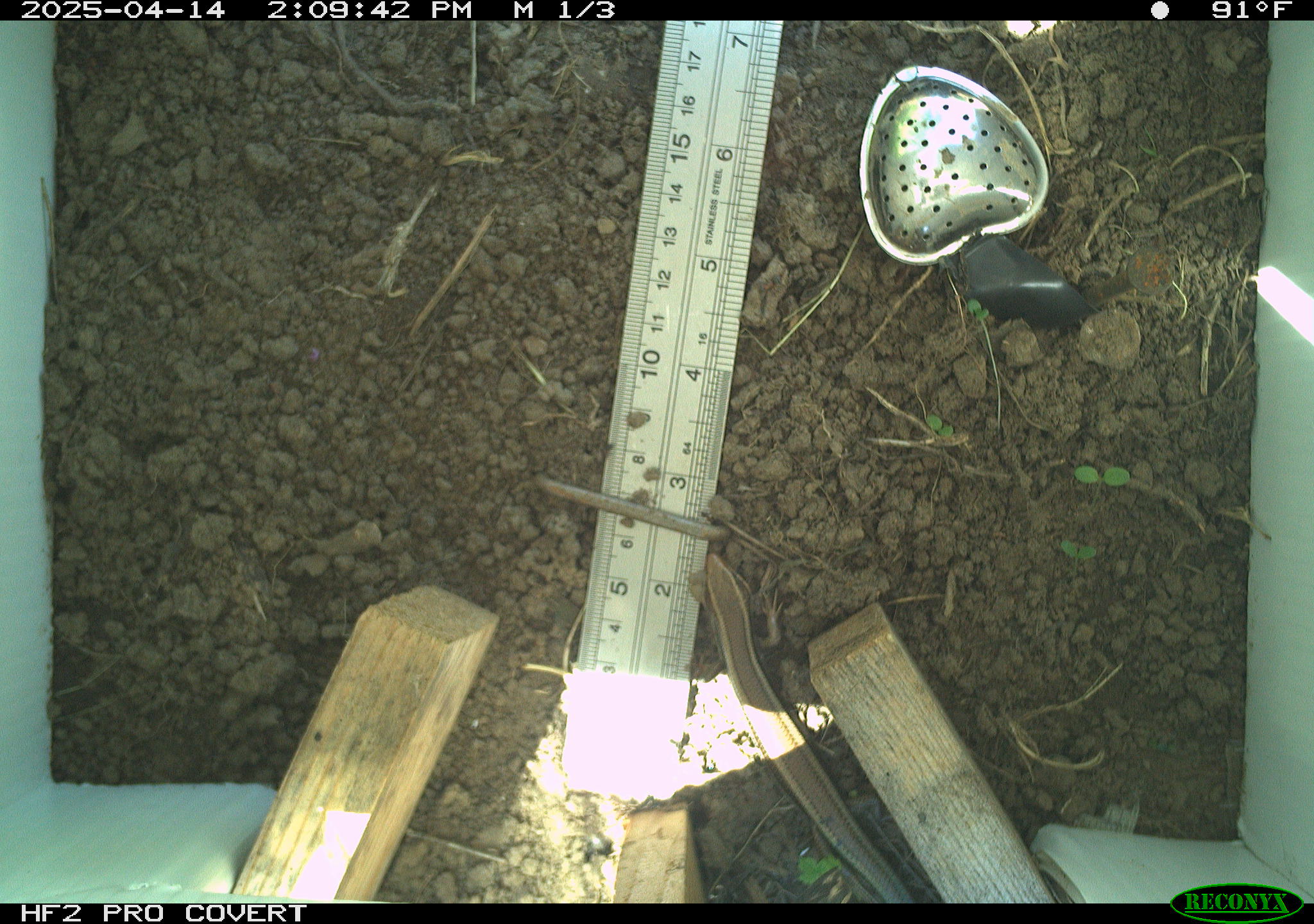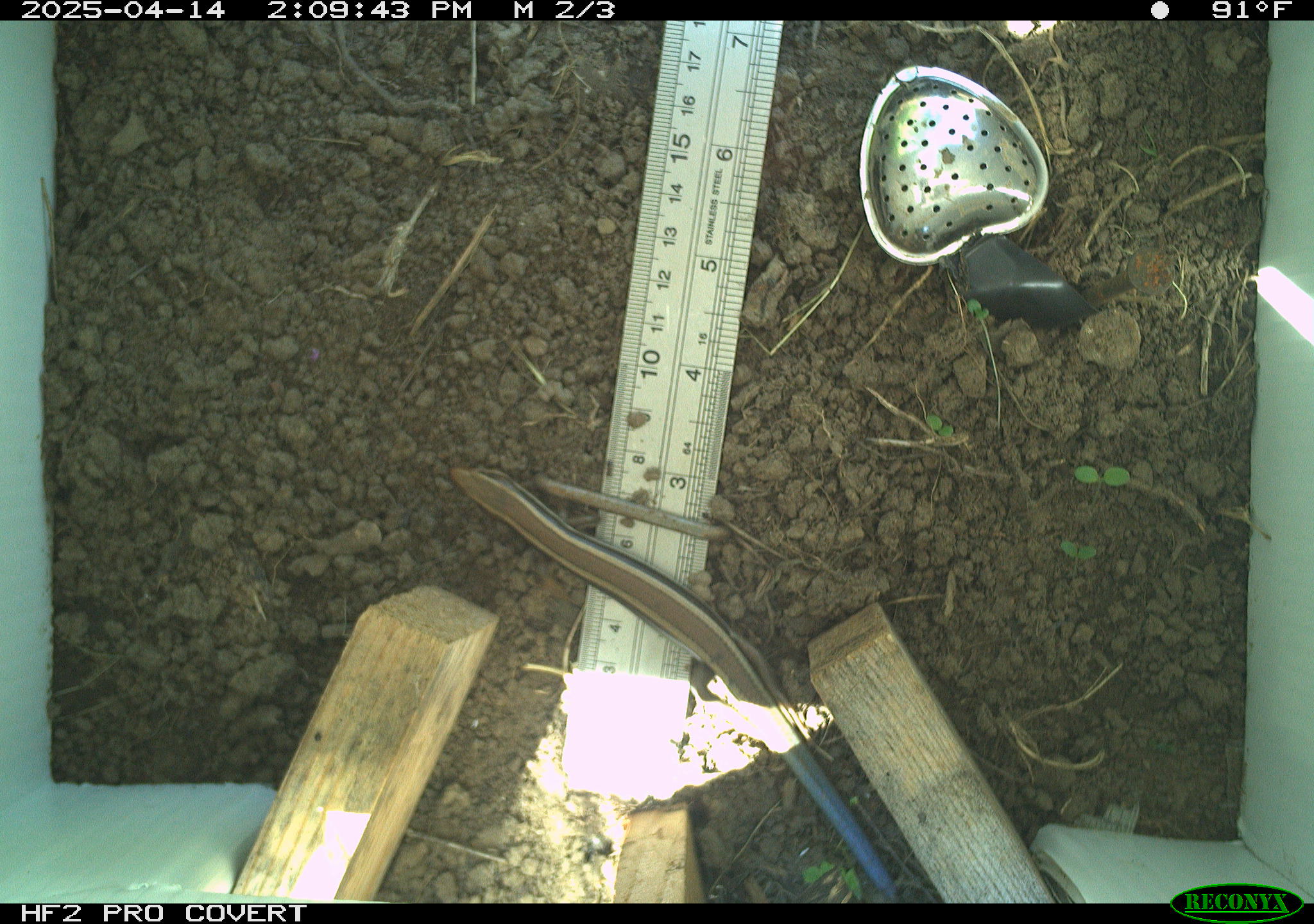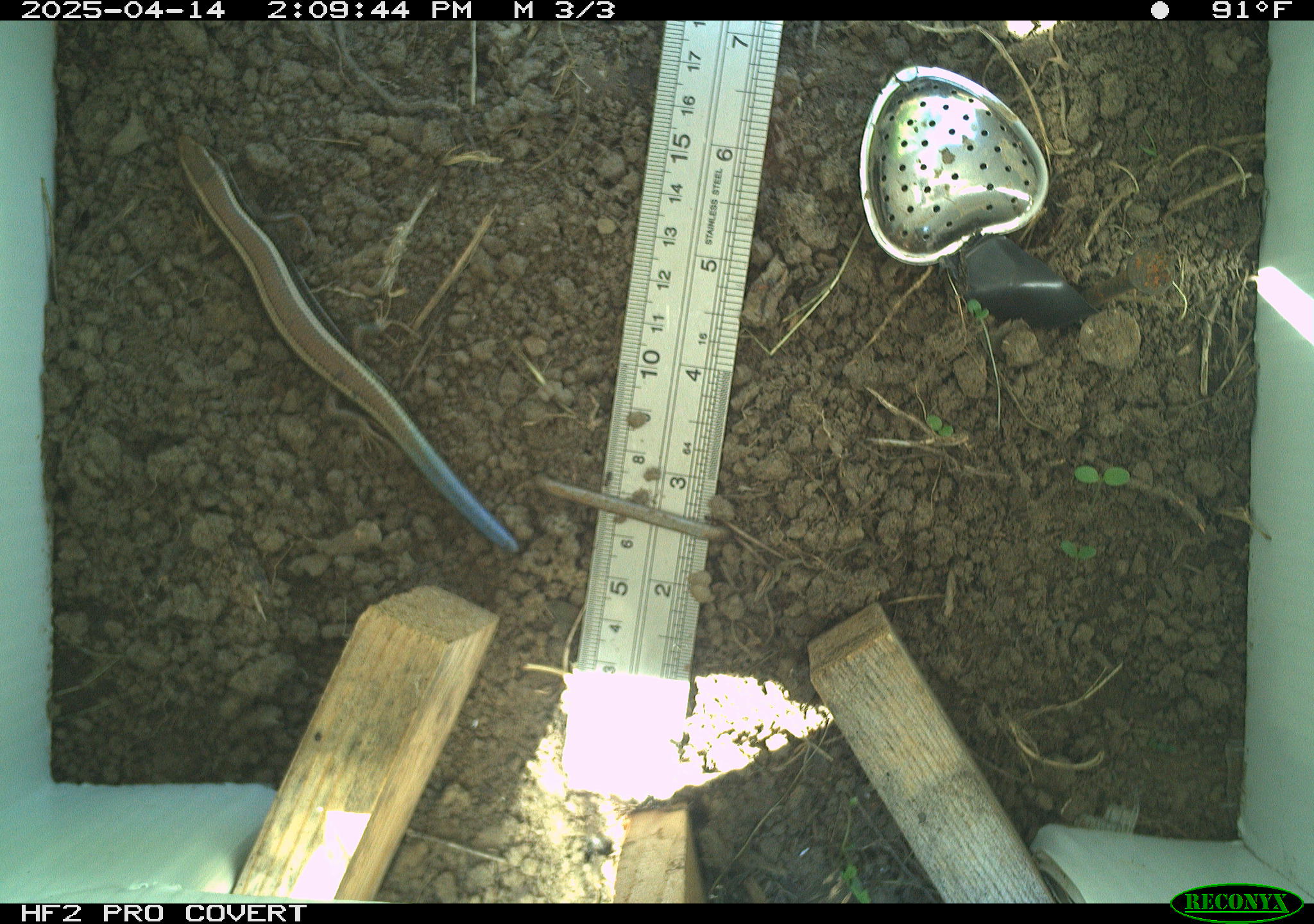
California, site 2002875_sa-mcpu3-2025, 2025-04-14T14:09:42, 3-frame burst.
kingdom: Animalia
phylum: Chordata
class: Reptilia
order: Squamata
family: Scincidae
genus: Plestiodon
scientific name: Plestiodon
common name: blue-tailed skinks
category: plestiodon species